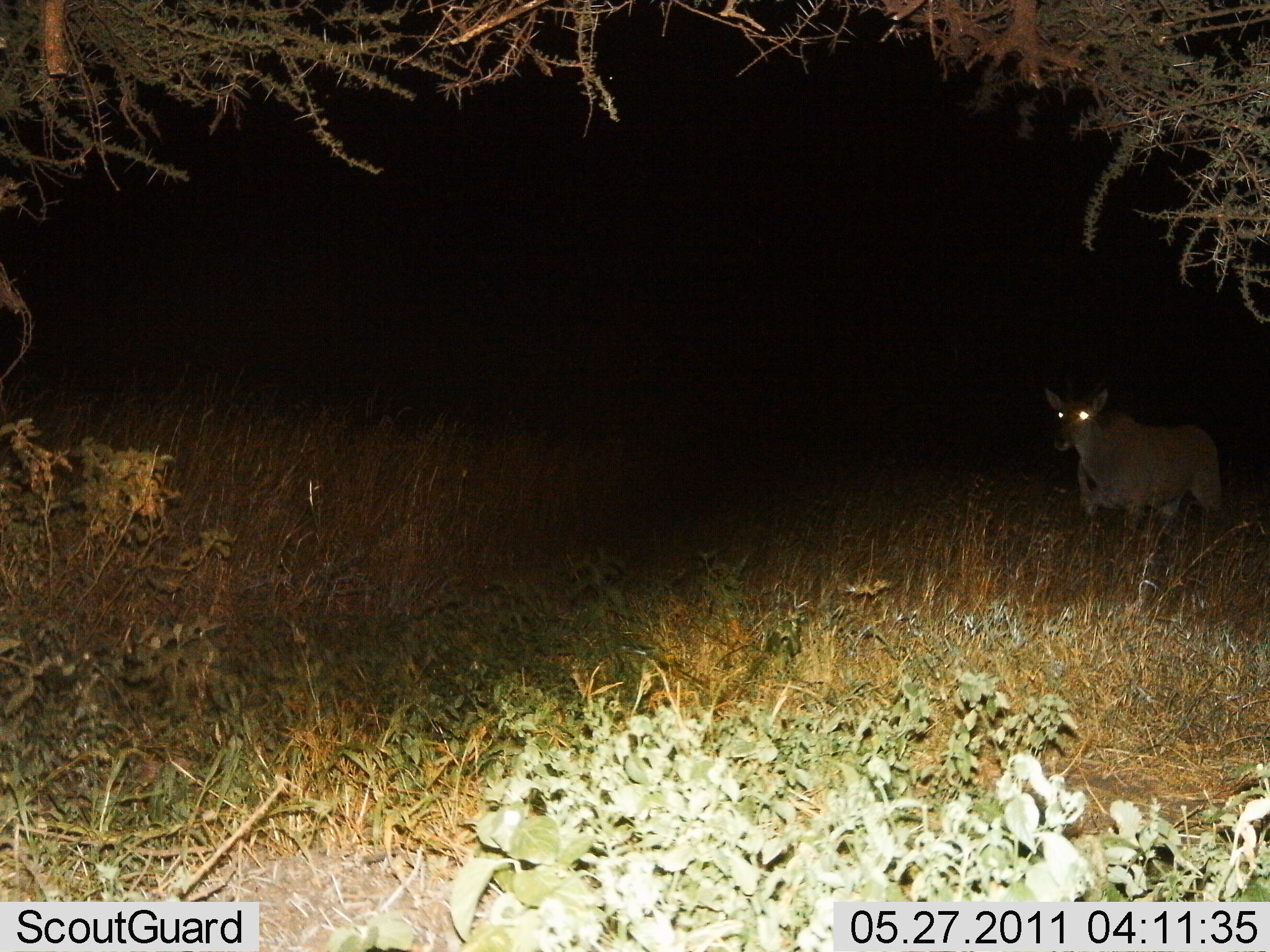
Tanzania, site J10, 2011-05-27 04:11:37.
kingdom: Animalia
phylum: Chordata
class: Mammalia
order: Artiodactyla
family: Bovidae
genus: Tragelaphus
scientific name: Tragelaphus oryx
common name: eland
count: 1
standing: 100%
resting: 0%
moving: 0%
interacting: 0%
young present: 0%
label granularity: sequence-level